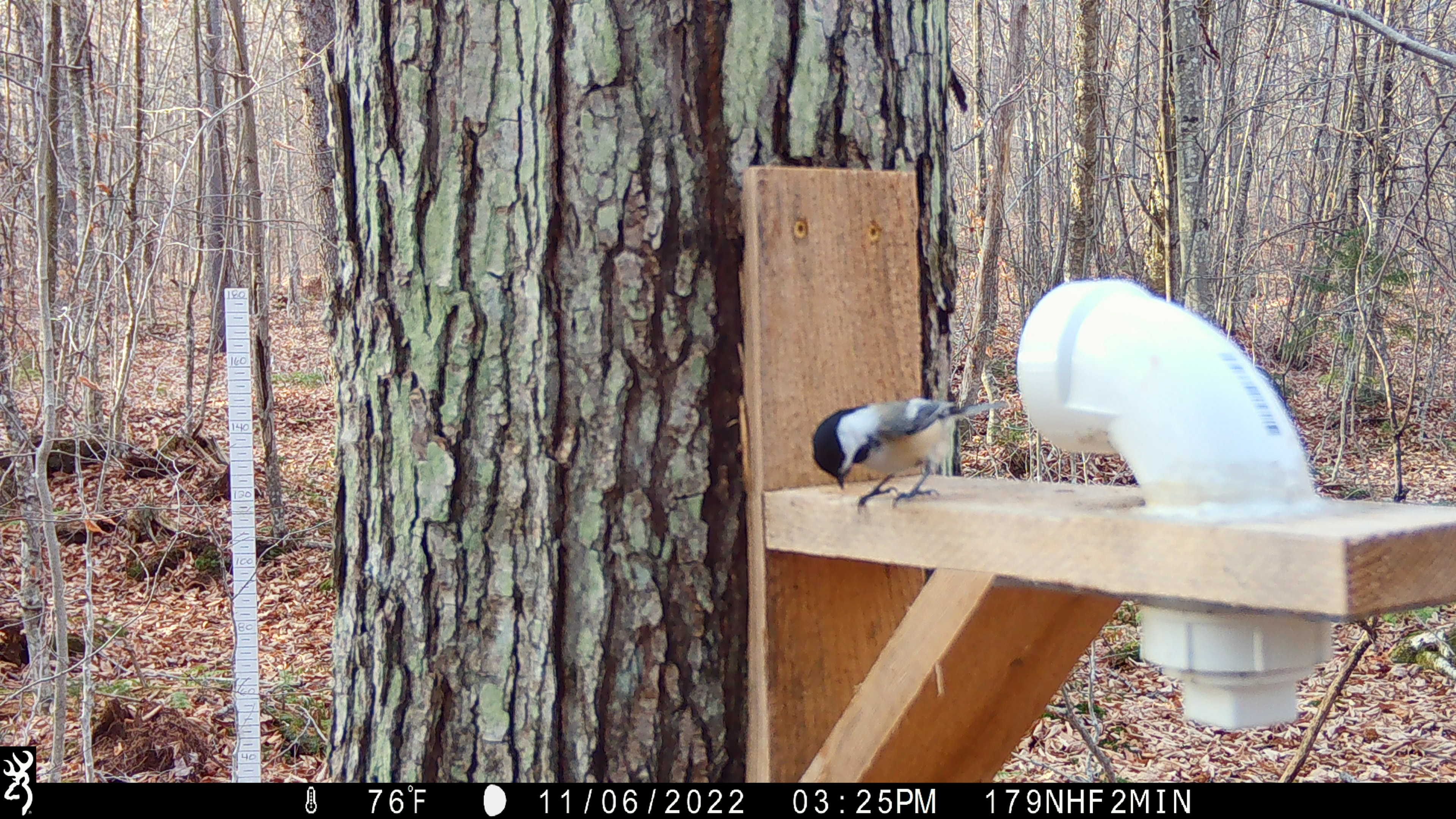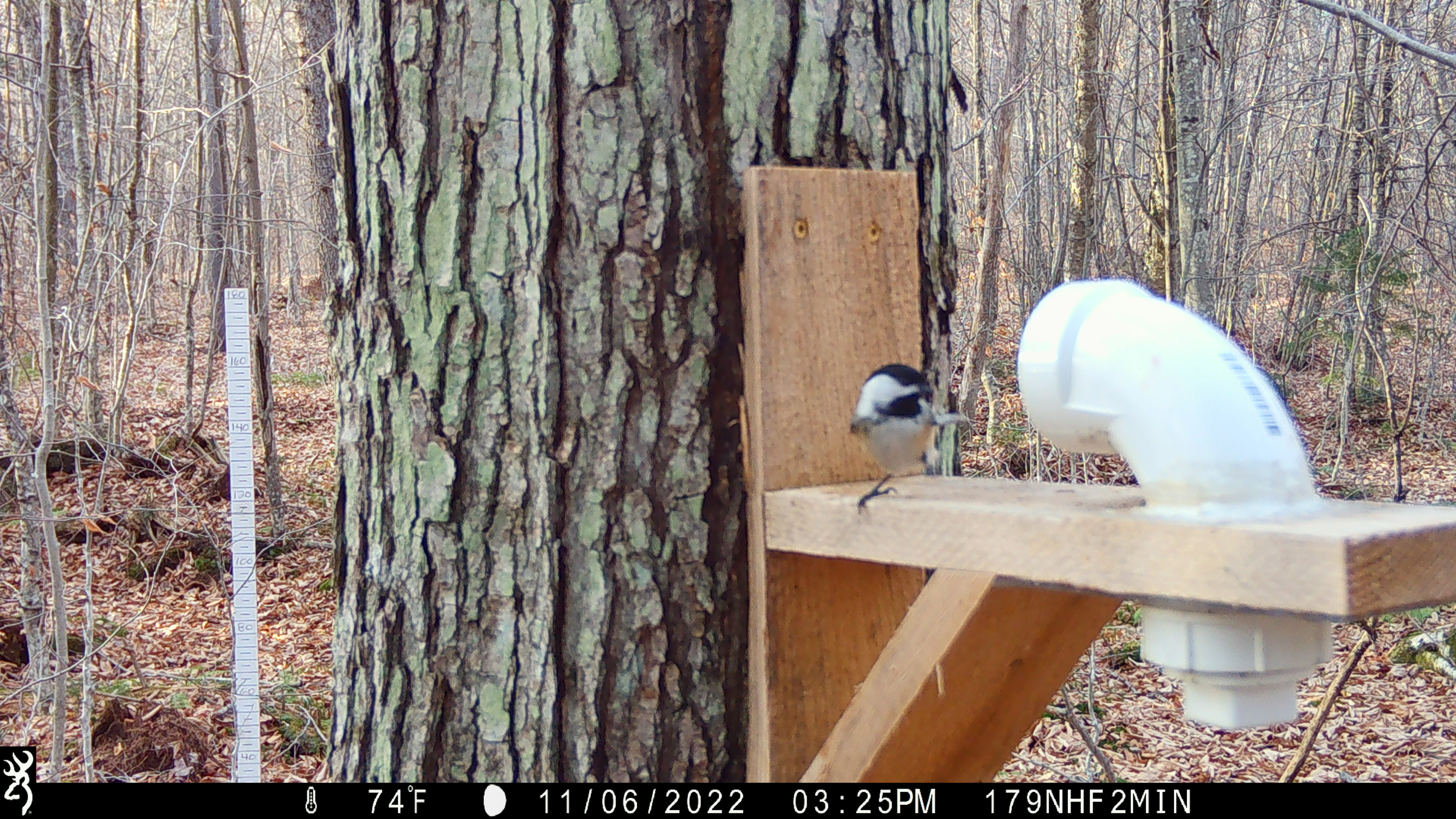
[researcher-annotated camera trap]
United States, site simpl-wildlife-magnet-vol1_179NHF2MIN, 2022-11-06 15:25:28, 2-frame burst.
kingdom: Animalia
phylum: Chordata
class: Aves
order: Passeriformes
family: Paridae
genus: Poecile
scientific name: Poecile atricapillus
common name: black-capped chickadee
Black-capped chickadee (Poecile atricapillus).